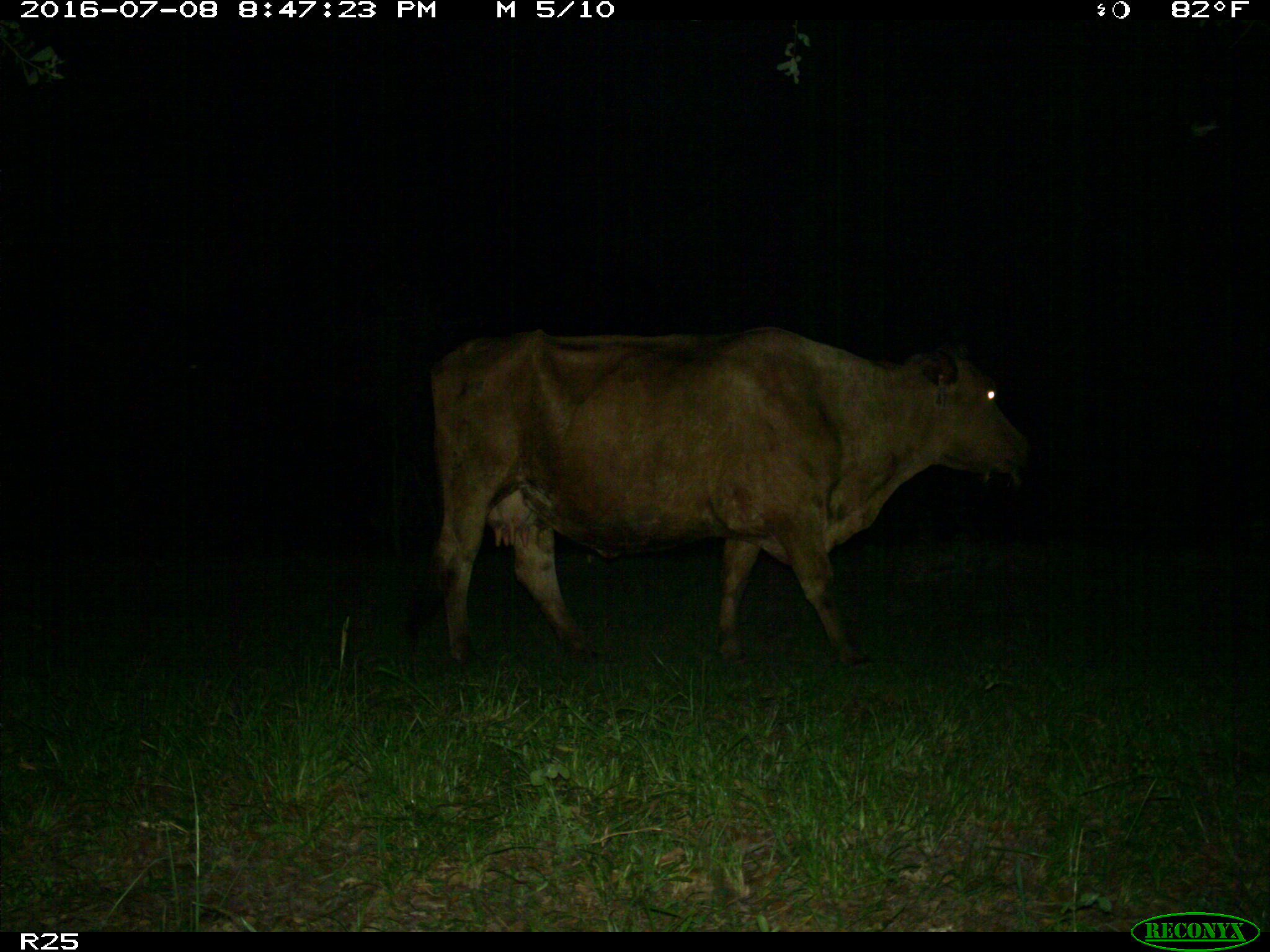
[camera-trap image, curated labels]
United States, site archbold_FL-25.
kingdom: Animalia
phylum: Chordata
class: Mammalia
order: Artiodactyla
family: Bovidae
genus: Bos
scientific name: Bos taurus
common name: domestic cow